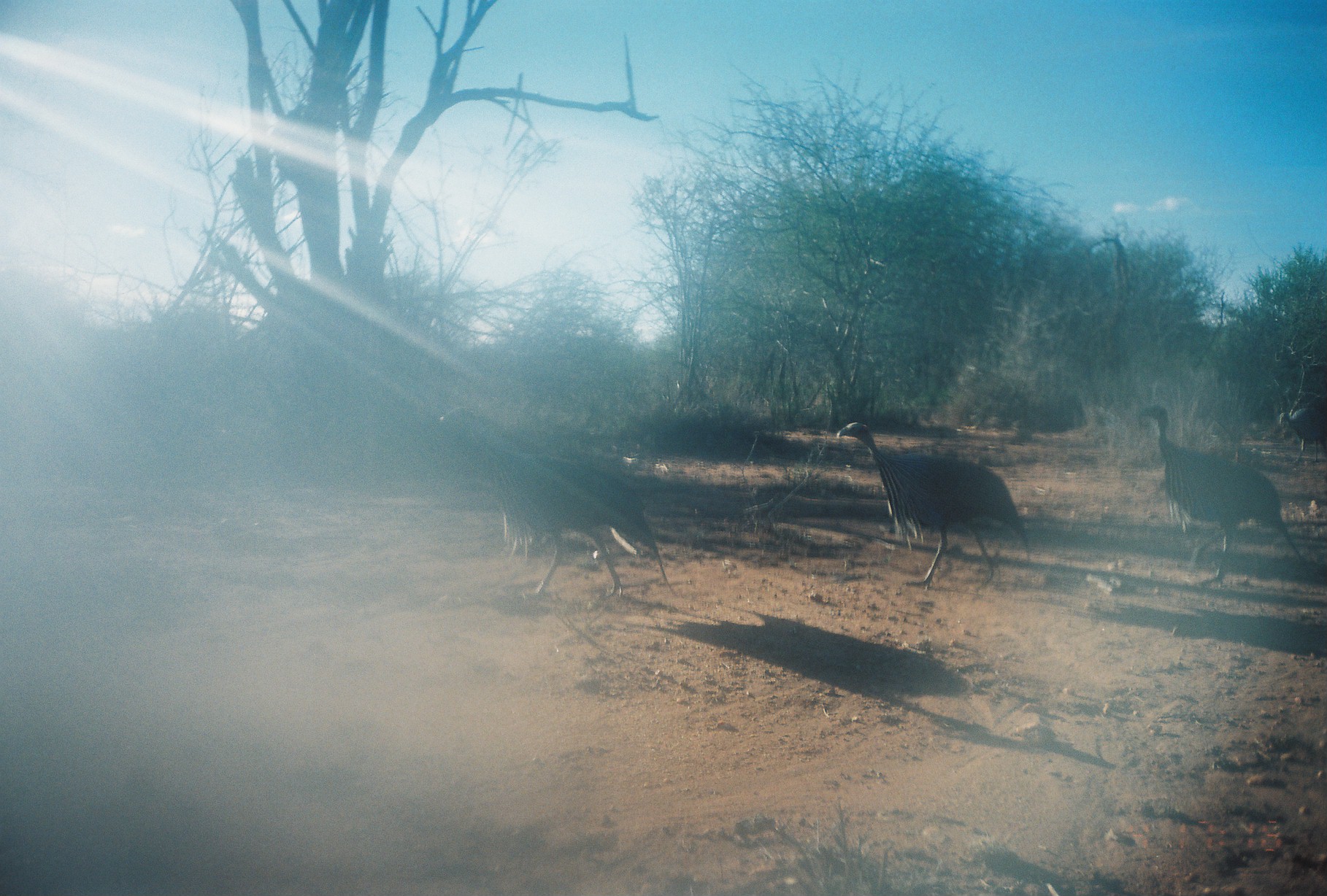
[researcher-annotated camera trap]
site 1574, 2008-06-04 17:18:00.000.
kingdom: Animalia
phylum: Chordata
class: Aves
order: Galliformes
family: Numididae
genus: Acryllium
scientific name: Acryllium vulturinum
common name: vulturine guineafowl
Acryllium vulturinum (vulturine guineafowl), count 4.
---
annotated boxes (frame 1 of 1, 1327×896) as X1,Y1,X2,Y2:
acryllium vulturinum: 427,407,665,599; 836,420,1030,587; 1136,404,1305,587; 1278,406,1325,464